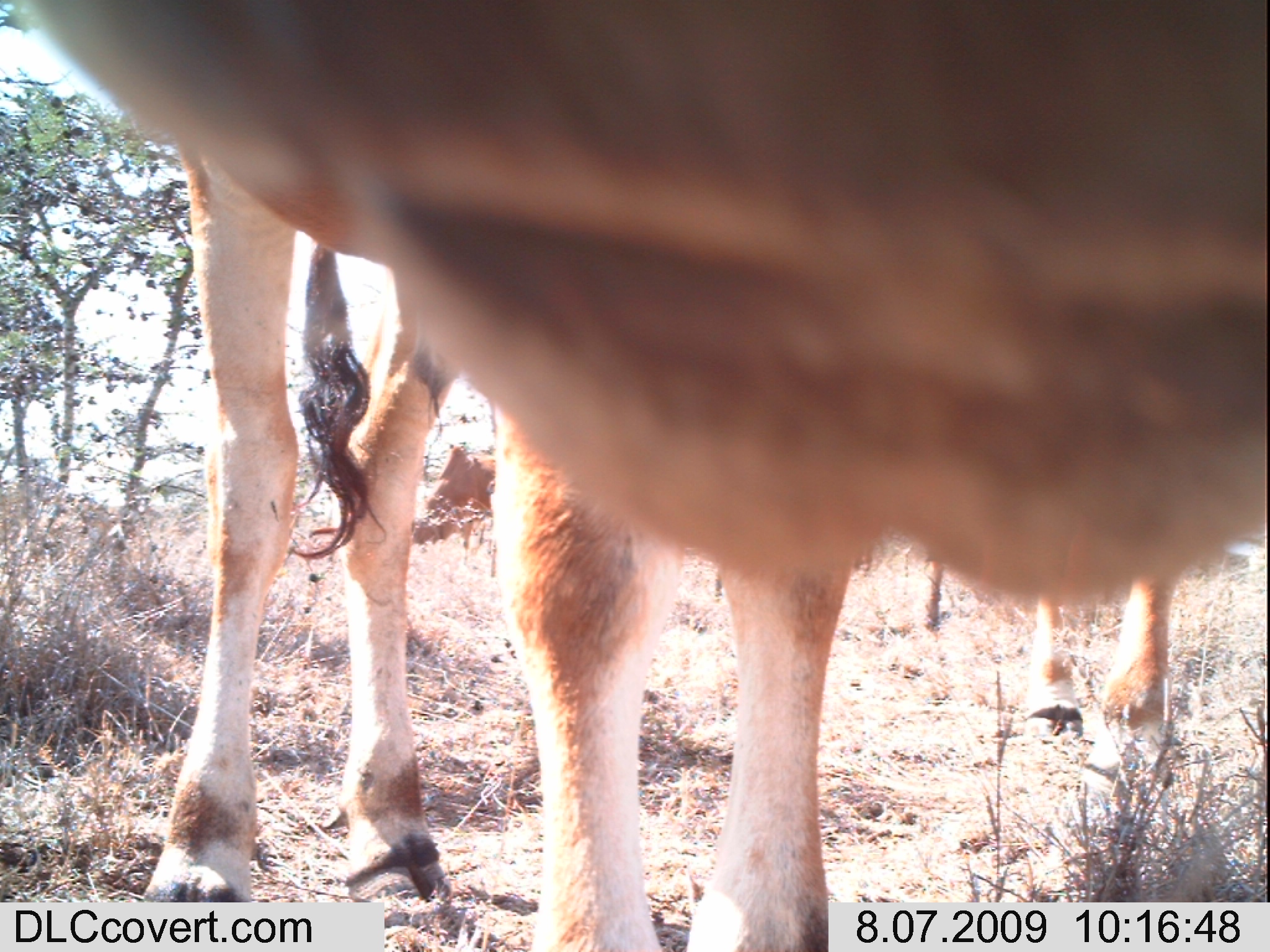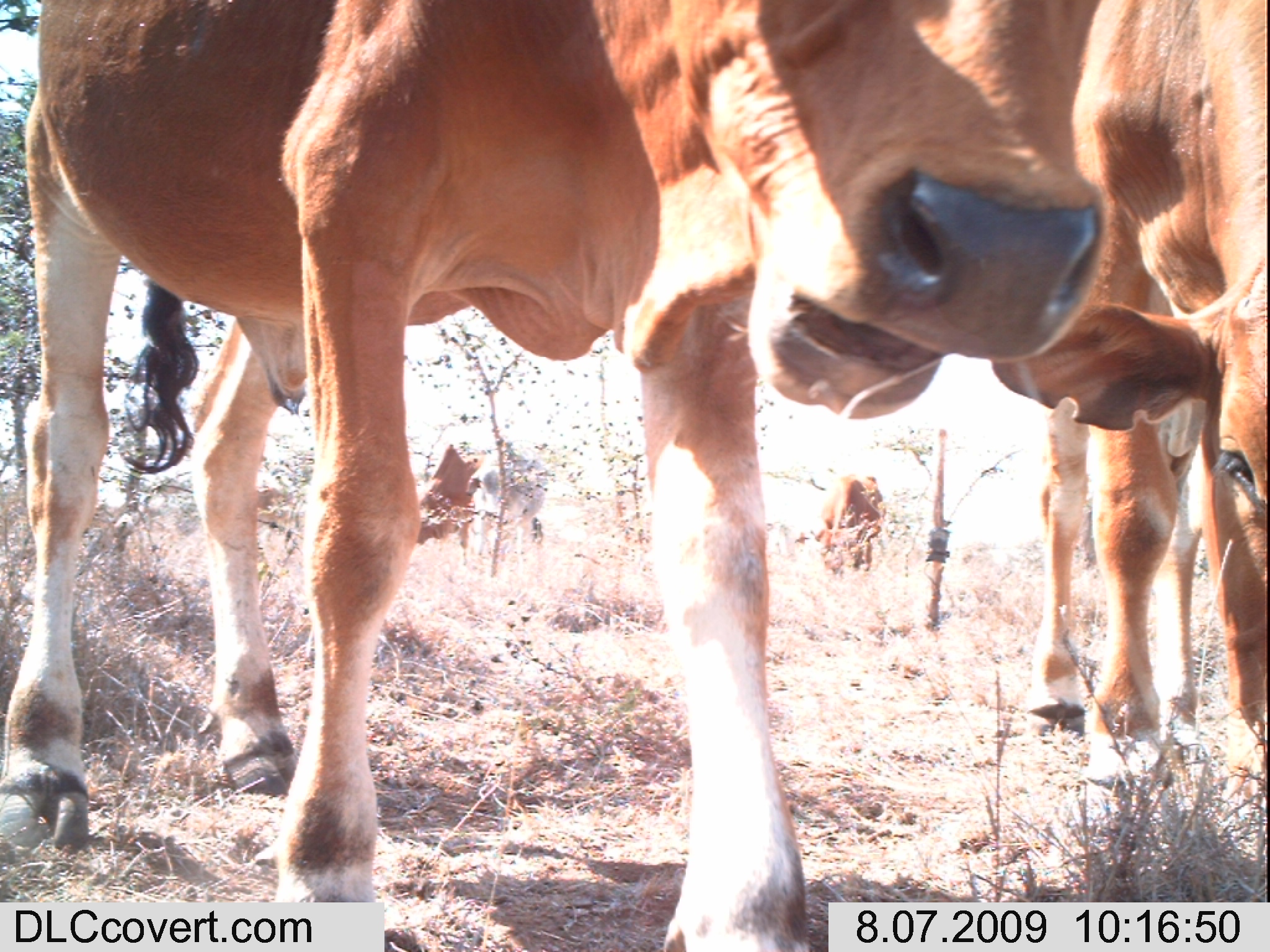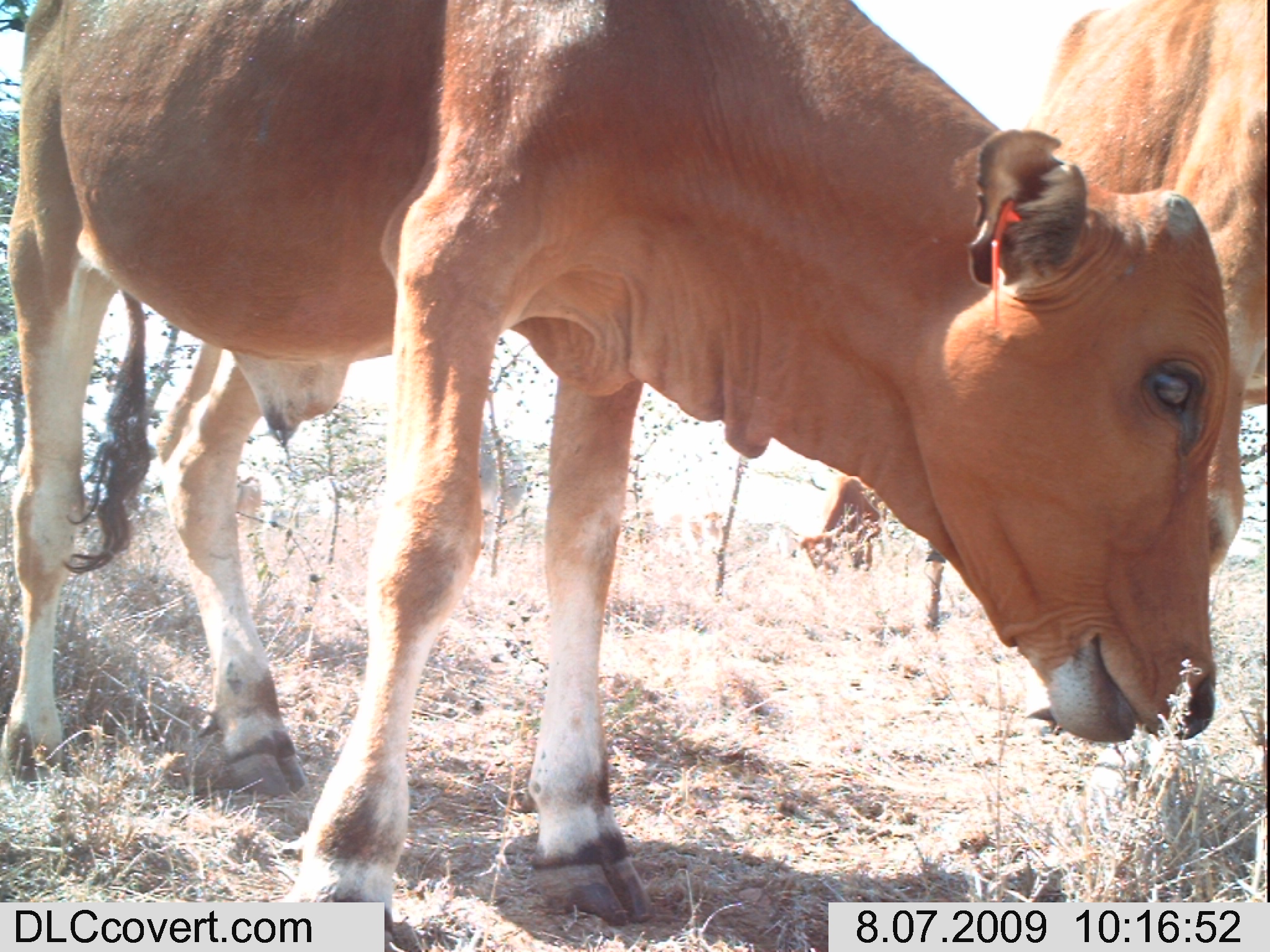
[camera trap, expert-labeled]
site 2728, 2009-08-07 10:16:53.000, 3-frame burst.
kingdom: Animalia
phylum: Chordata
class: Mammalia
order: Artiodactyla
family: Bovidae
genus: Bos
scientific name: Bos taurus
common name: domestic cattle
Bos taurus (domestic cattle), count 2.